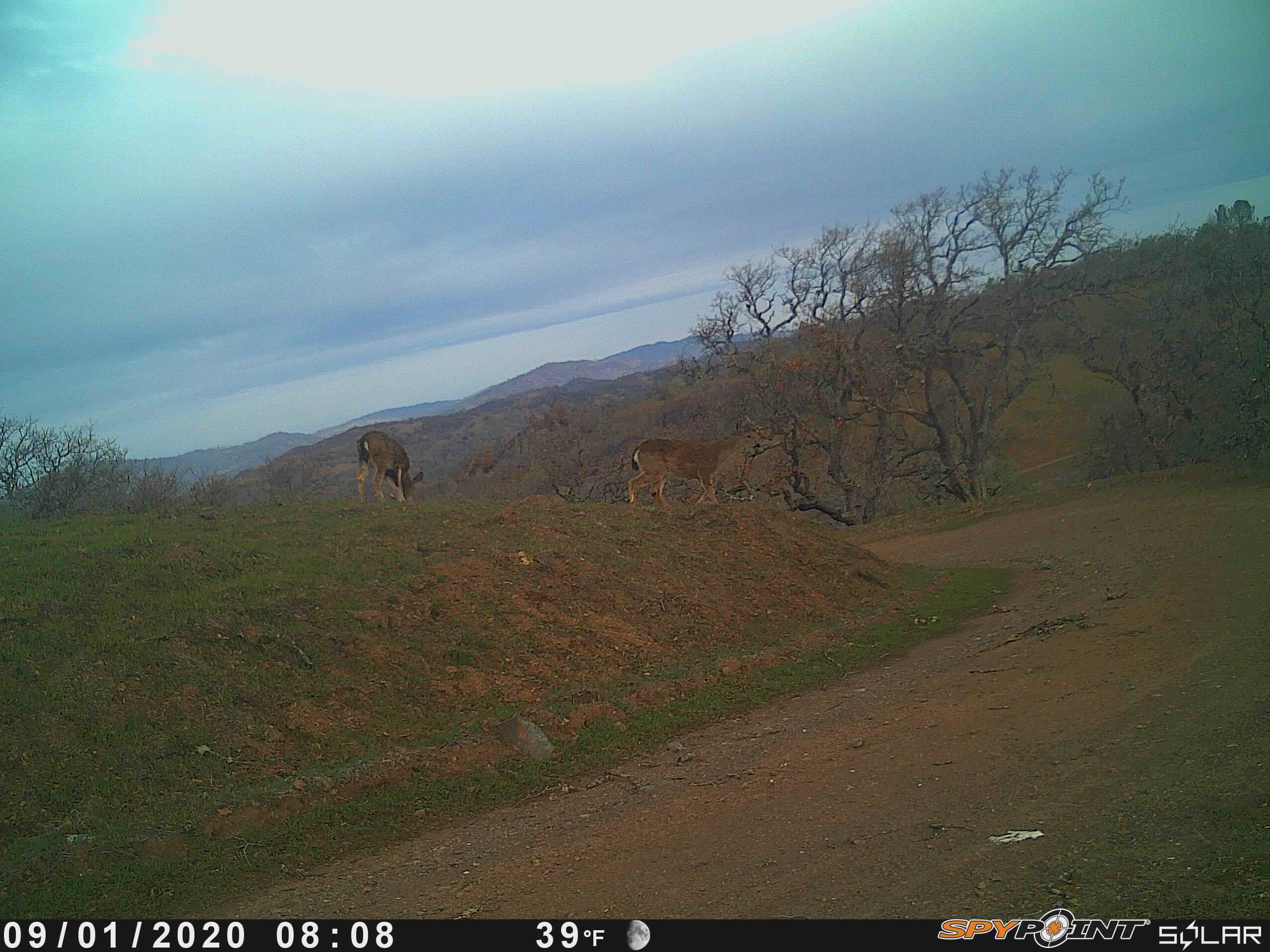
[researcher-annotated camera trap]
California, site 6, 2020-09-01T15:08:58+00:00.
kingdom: Animalia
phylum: Chordata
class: Mammalia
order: Artiodactyla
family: Cervidae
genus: Odocoileus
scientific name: Odocoileus hemionus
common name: mule deer